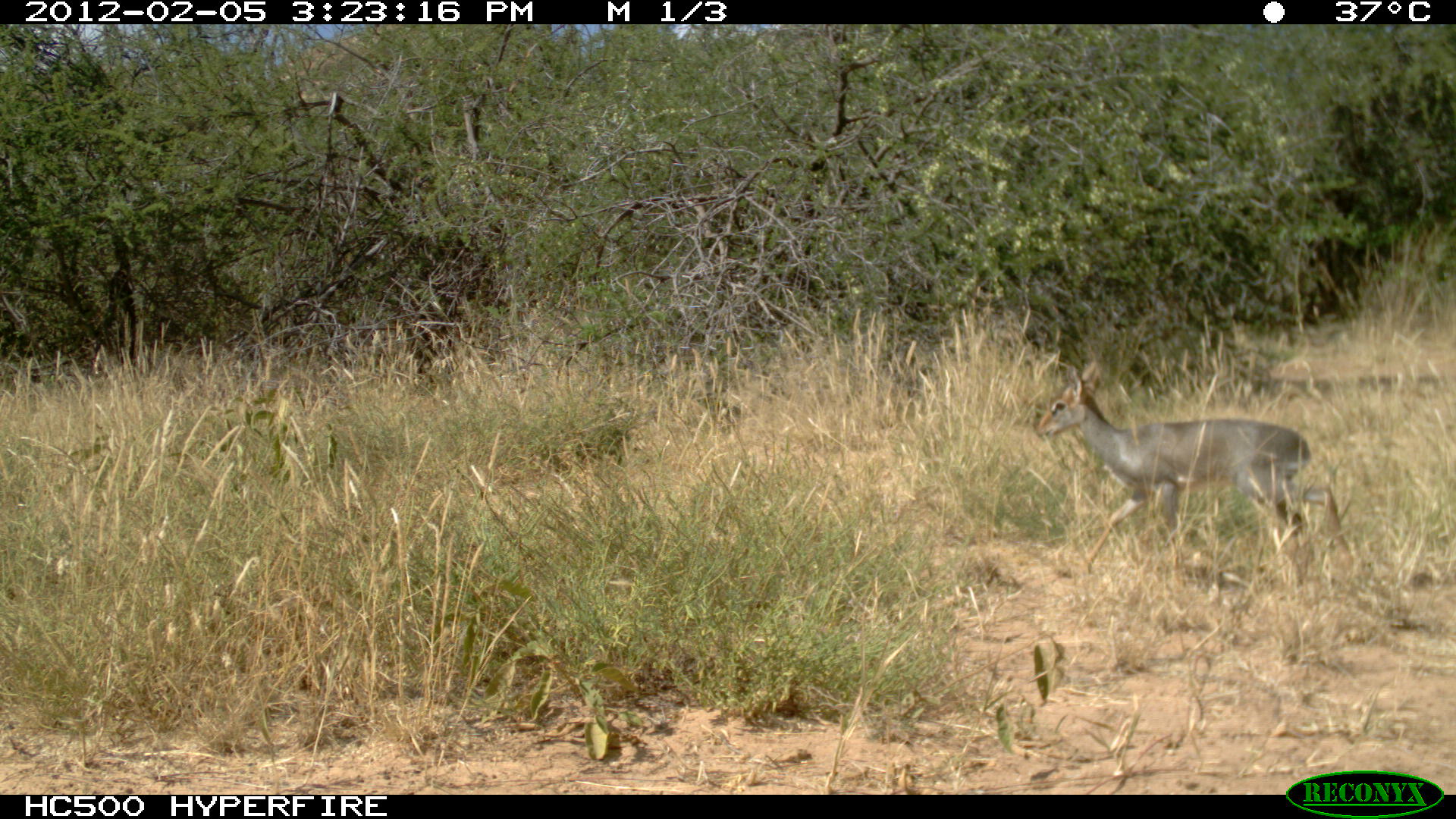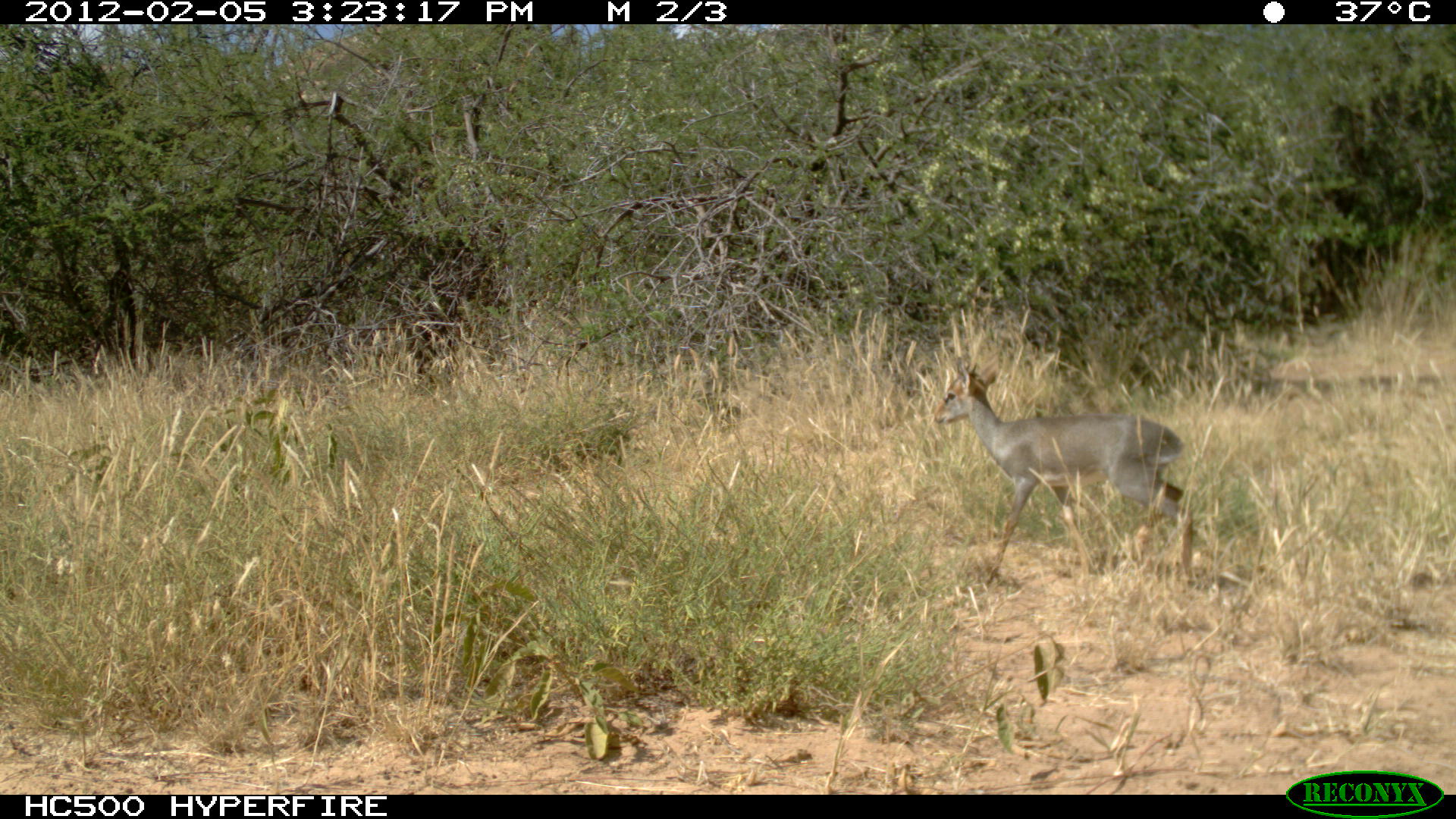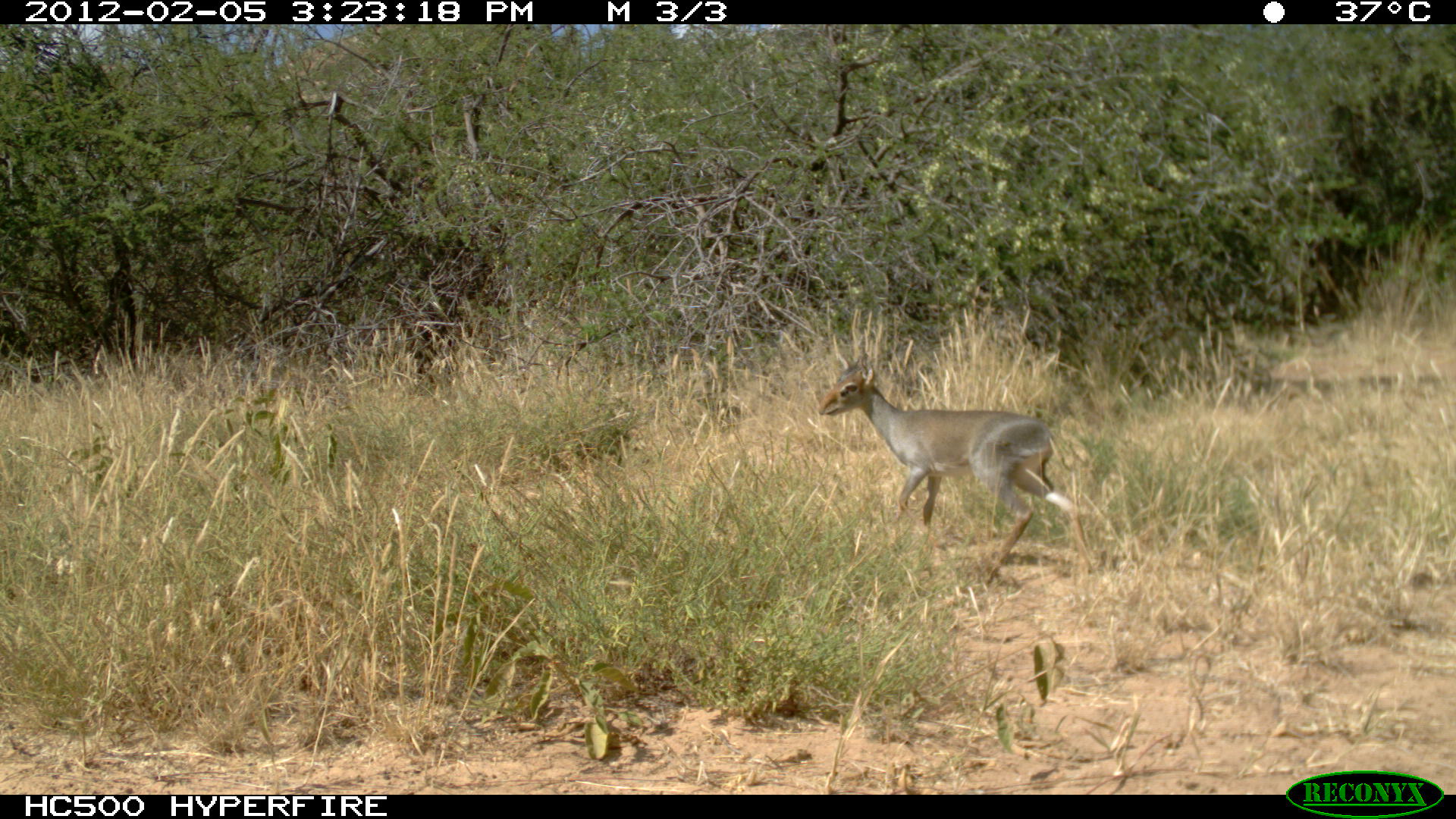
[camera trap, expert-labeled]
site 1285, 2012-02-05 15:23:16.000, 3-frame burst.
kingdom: Animalia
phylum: Chordata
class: Mammalia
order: Artiodactyla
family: Bovidae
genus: Madoqua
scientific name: Madoqua guentheri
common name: günther's dik-dik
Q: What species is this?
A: Madoqua guentheri (günther's dik-dik).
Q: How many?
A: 1.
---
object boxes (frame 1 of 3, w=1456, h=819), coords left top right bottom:
madoqua guentheri: 1033 362 1358 576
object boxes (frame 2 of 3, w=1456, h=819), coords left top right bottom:
madoqua guentheri: 933 351 1197 586